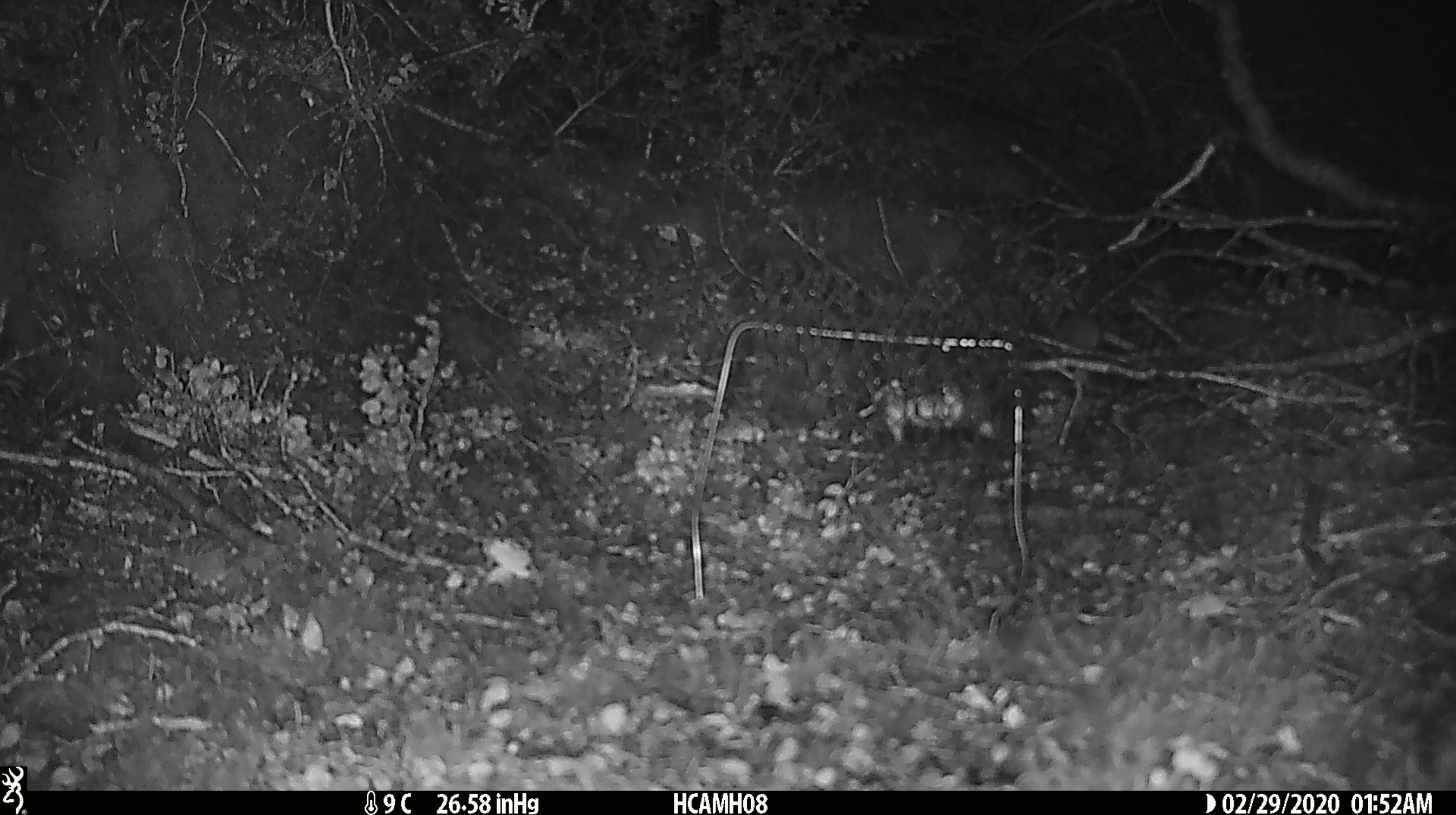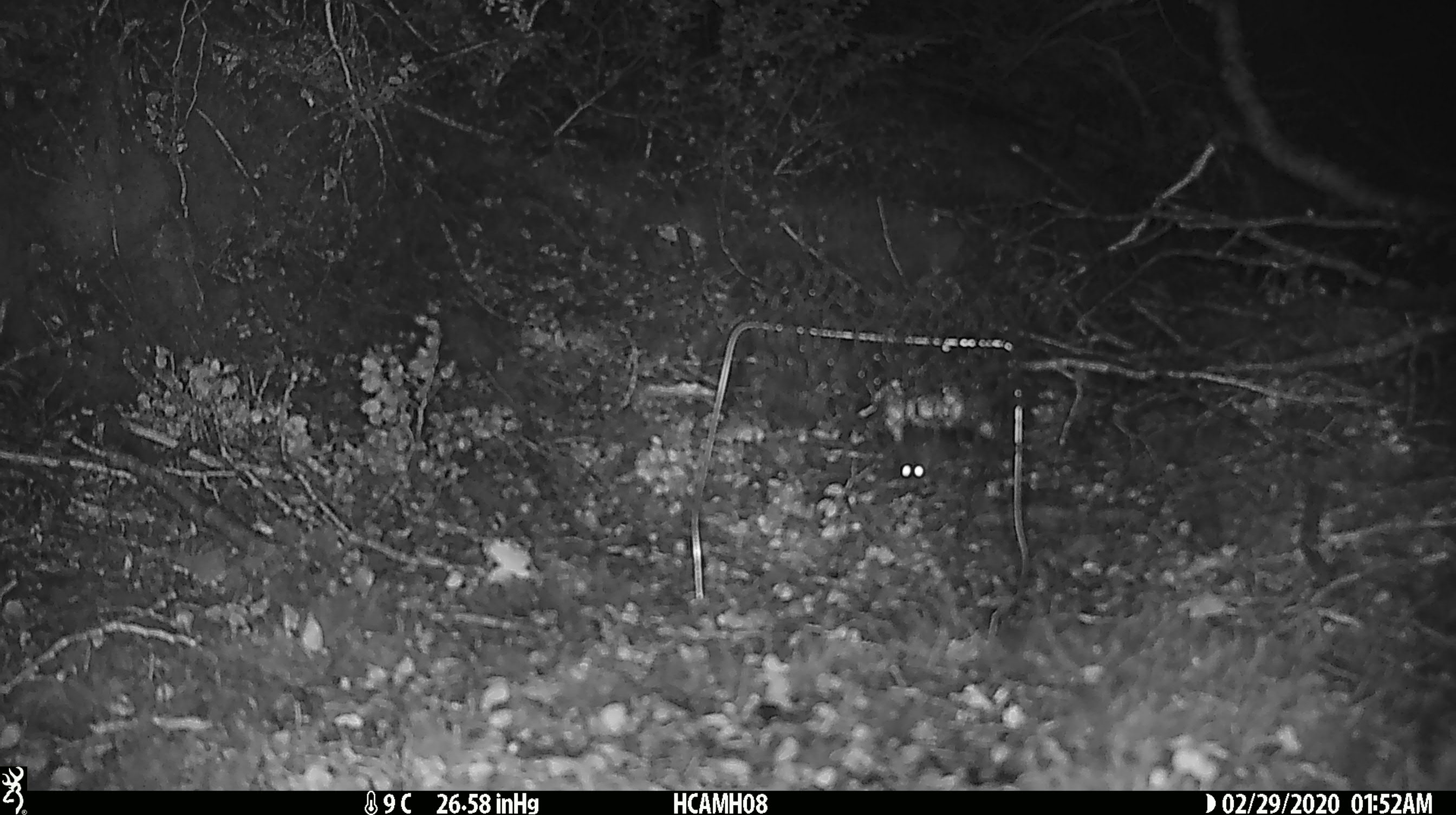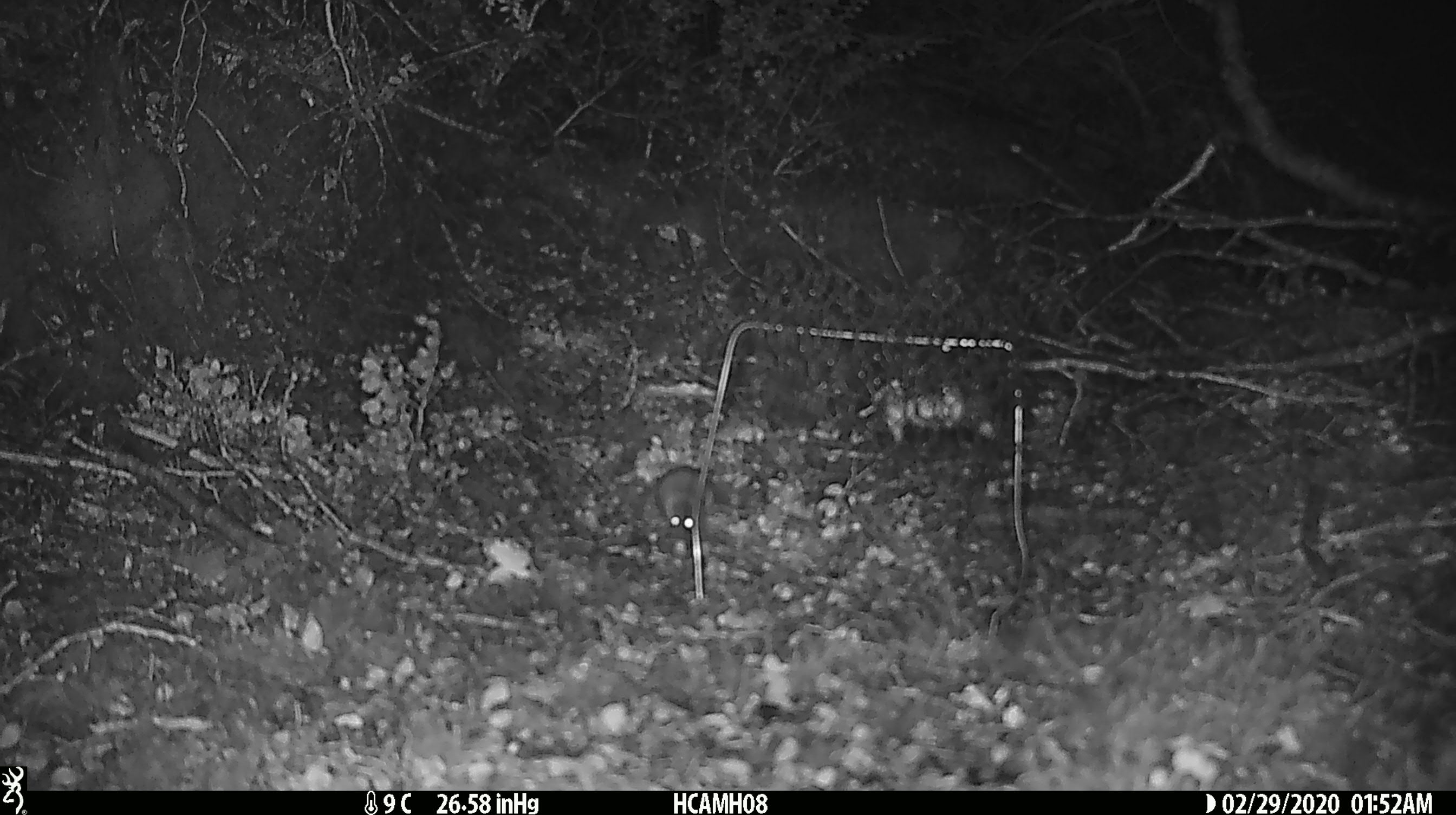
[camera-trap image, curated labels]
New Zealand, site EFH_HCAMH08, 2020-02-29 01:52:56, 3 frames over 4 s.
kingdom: Animalia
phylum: Chordata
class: Mammalia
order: Rodentia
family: Muridae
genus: Mus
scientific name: Mus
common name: mouse